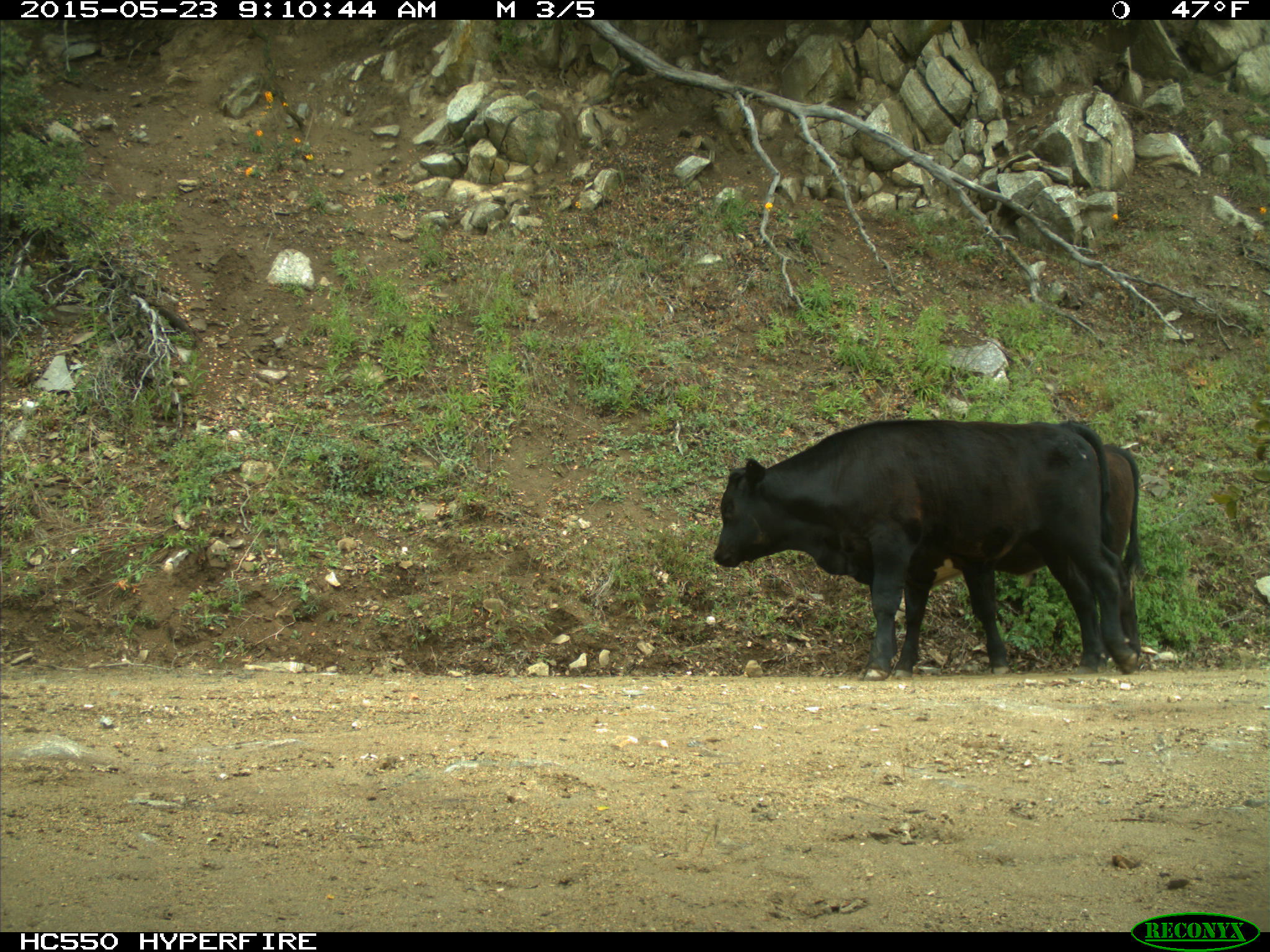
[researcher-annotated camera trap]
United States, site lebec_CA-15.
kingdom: Animalia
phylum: Chordata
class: Mammalia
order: Artiodactyla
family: Bovidae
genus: Bos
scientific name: Bos taurus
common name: domestic cow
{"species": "Bos taurus (domestic cow)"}